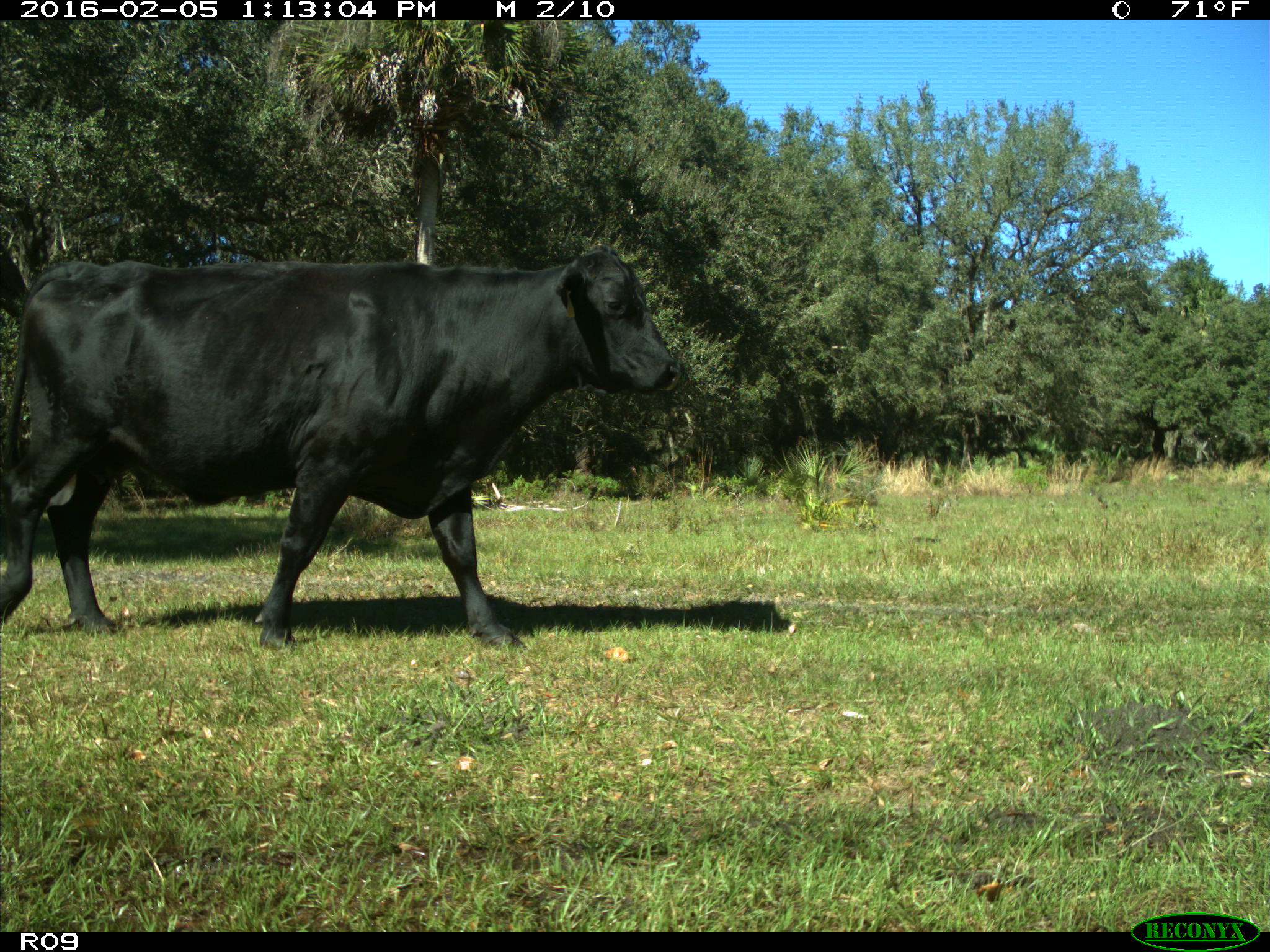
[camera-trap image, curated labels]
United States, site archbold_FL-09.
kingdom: Animalia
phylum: Chordata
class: Mammalia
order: Artiodactyla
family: Bovidae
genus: Bos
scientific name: Bos taurus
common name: domestic cow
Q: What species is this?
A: Bos taurus (domestic cow).